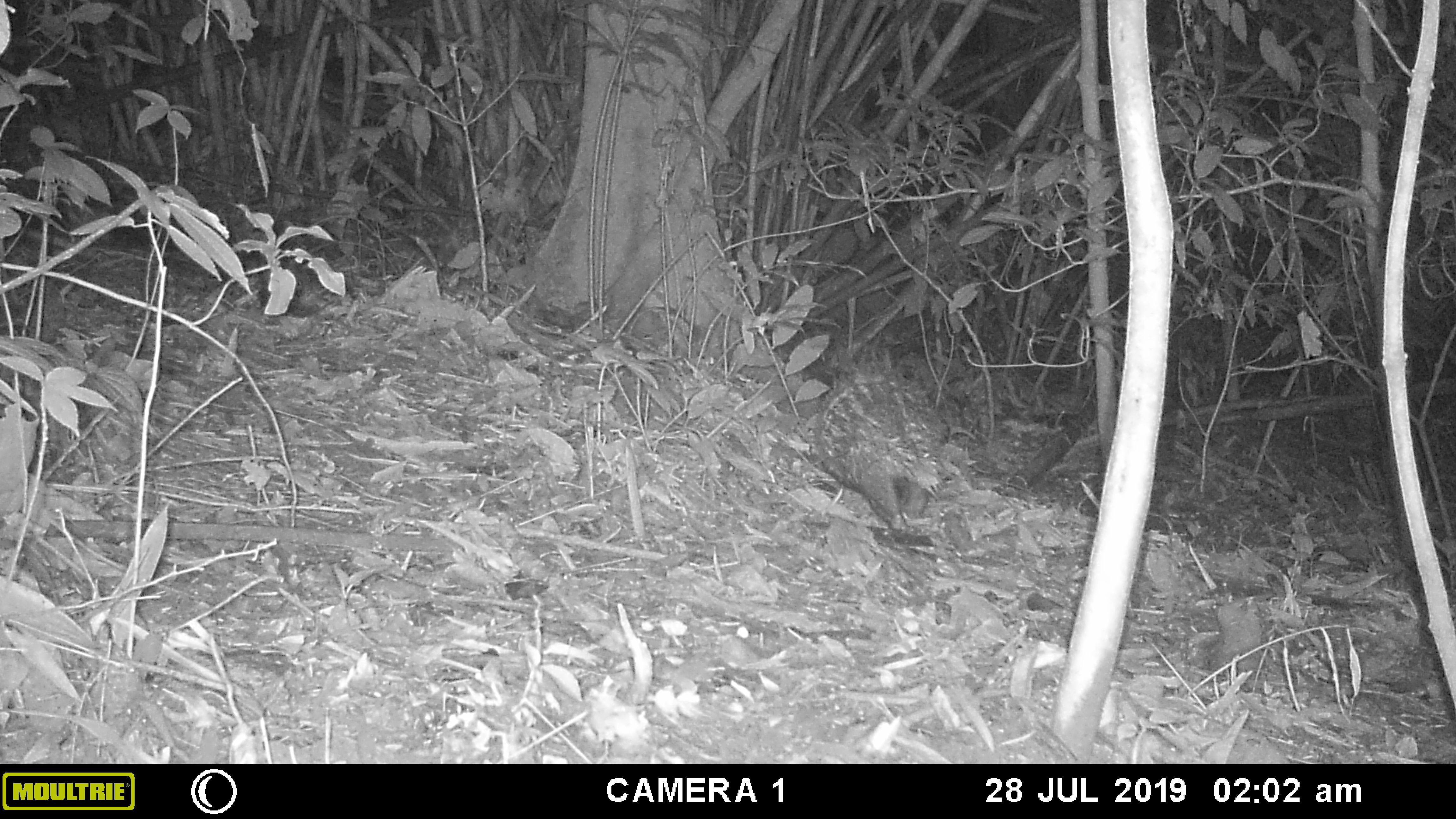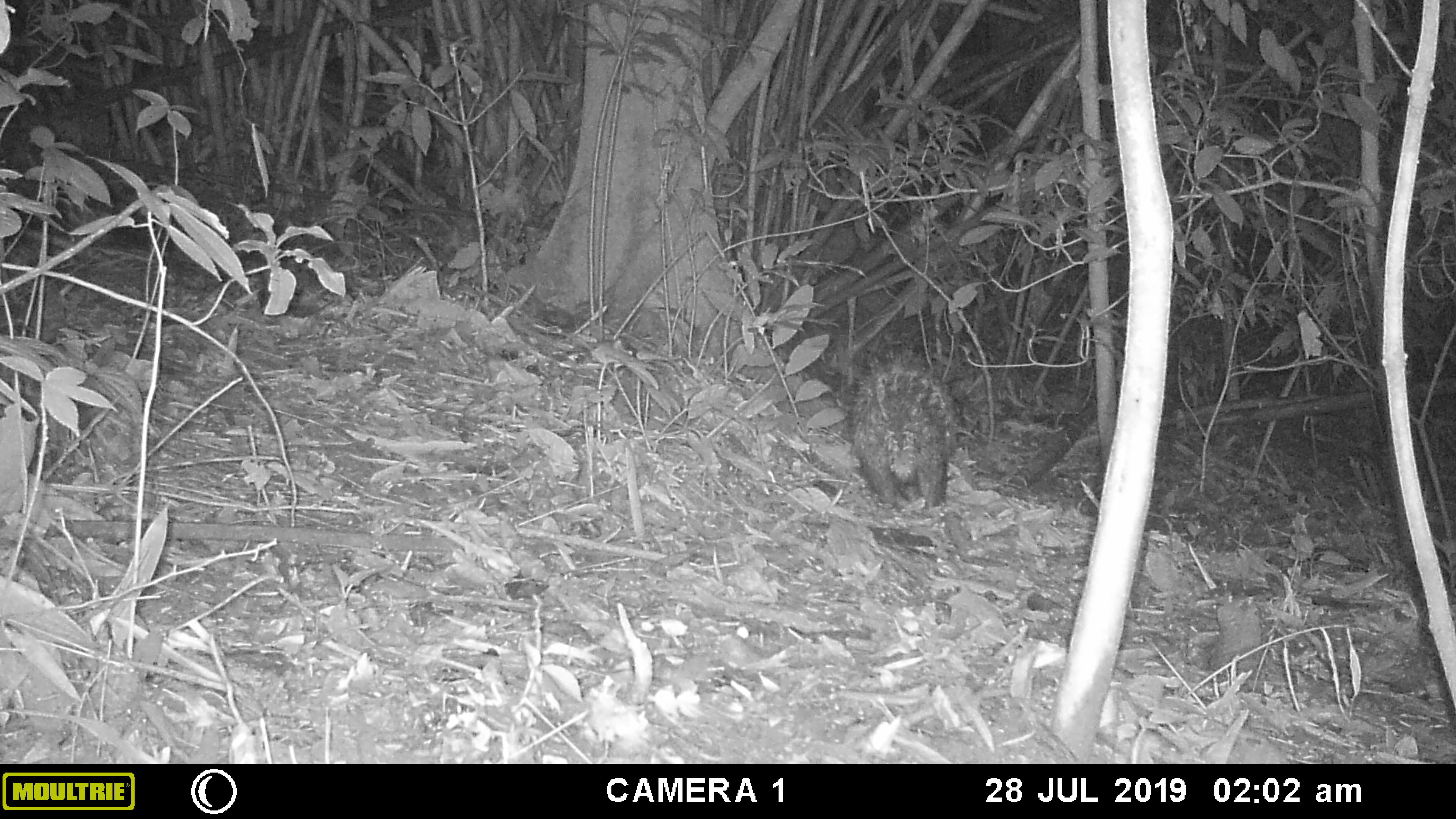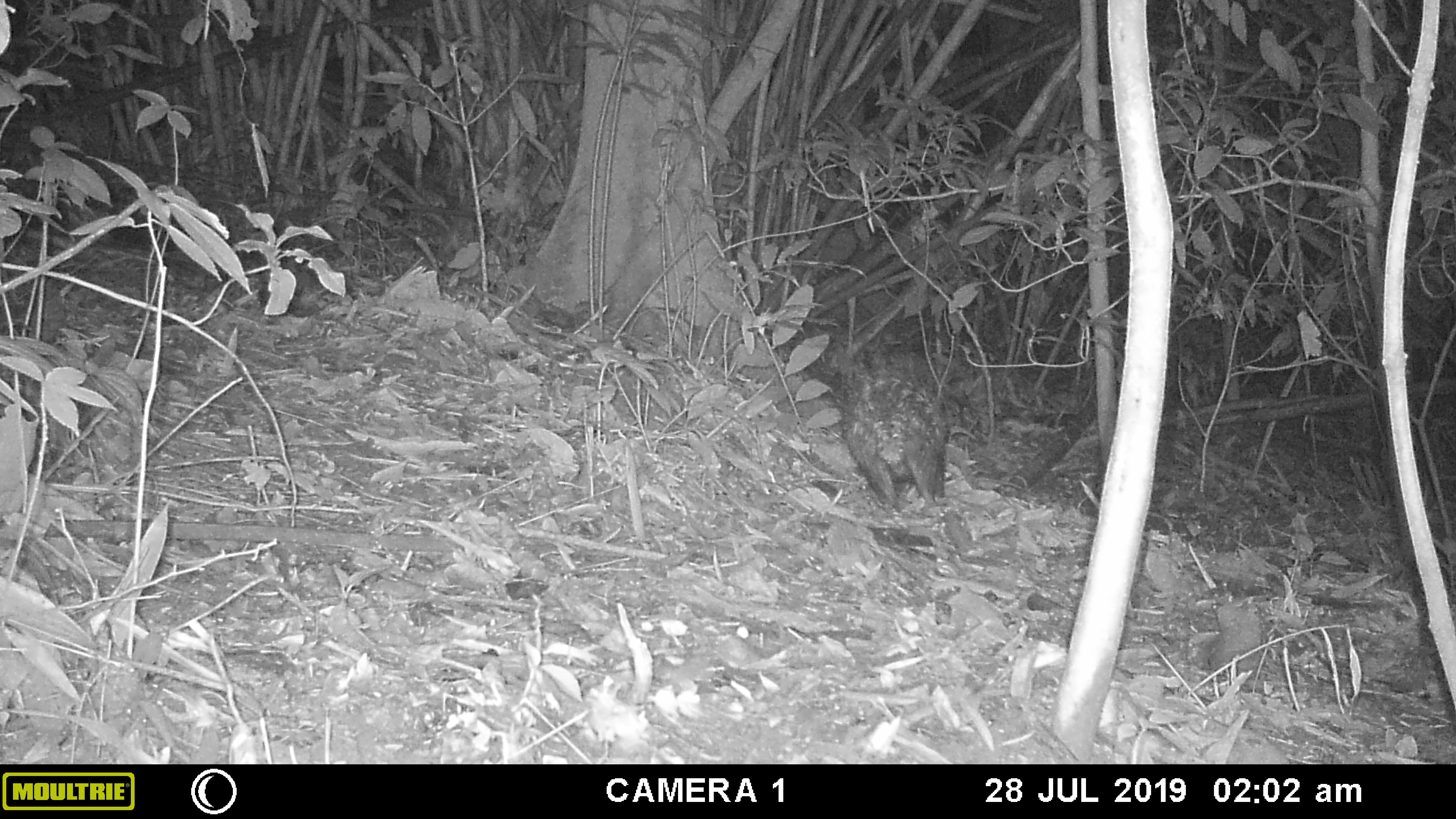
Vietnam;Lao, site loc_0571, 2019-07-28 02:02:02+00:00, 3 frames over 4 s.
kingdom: Animalia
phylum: Chordata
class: Mammalia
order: Rodentia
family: Hystricidae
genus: Hystrix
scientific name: Hystrix brachyura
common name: malayan porcupine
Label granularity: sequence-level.